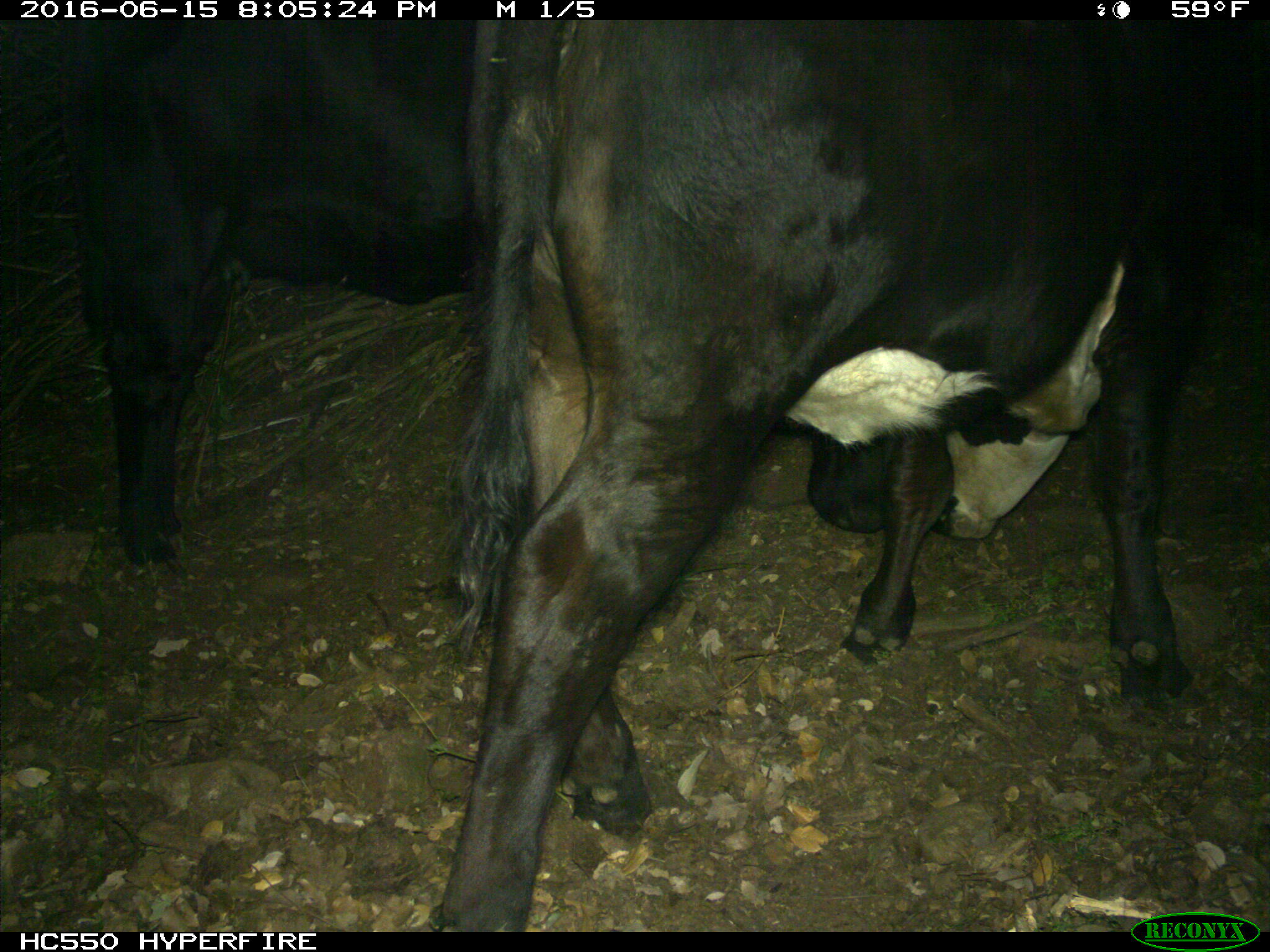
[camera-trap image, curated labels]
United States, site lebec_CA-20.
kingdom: Animalia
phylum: Chordata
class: Mammalia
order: Artiodactyla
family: Bovidae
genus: Bos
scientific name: Bos taurus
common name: domestic cow